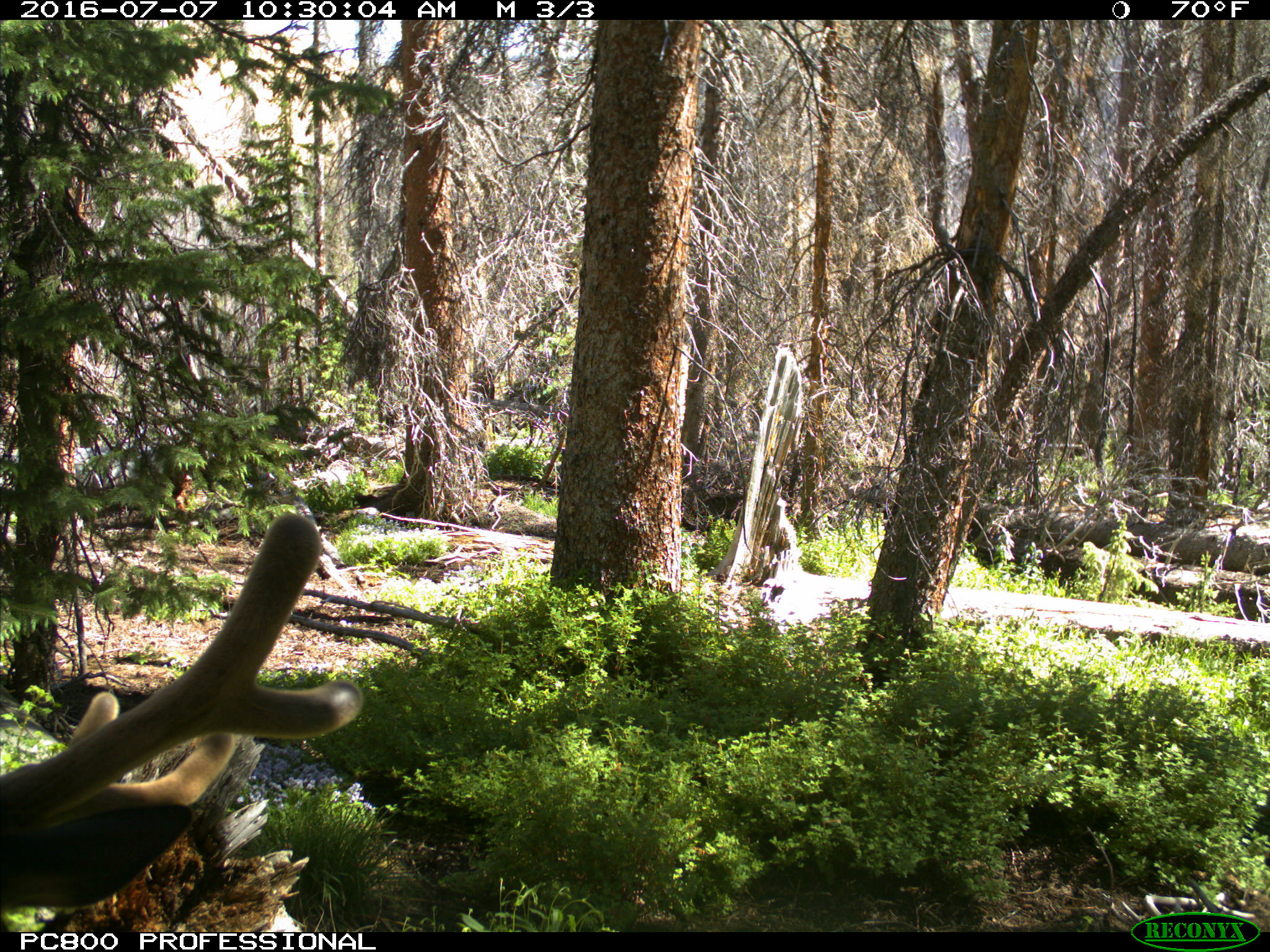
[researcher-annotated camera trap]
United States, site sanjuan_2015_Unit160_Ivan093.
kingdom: Animalia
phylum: Chordata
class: Mammalia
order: Artiodactyla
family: Cervidae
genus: Cervus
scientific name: Cervus elaphus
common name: red deer